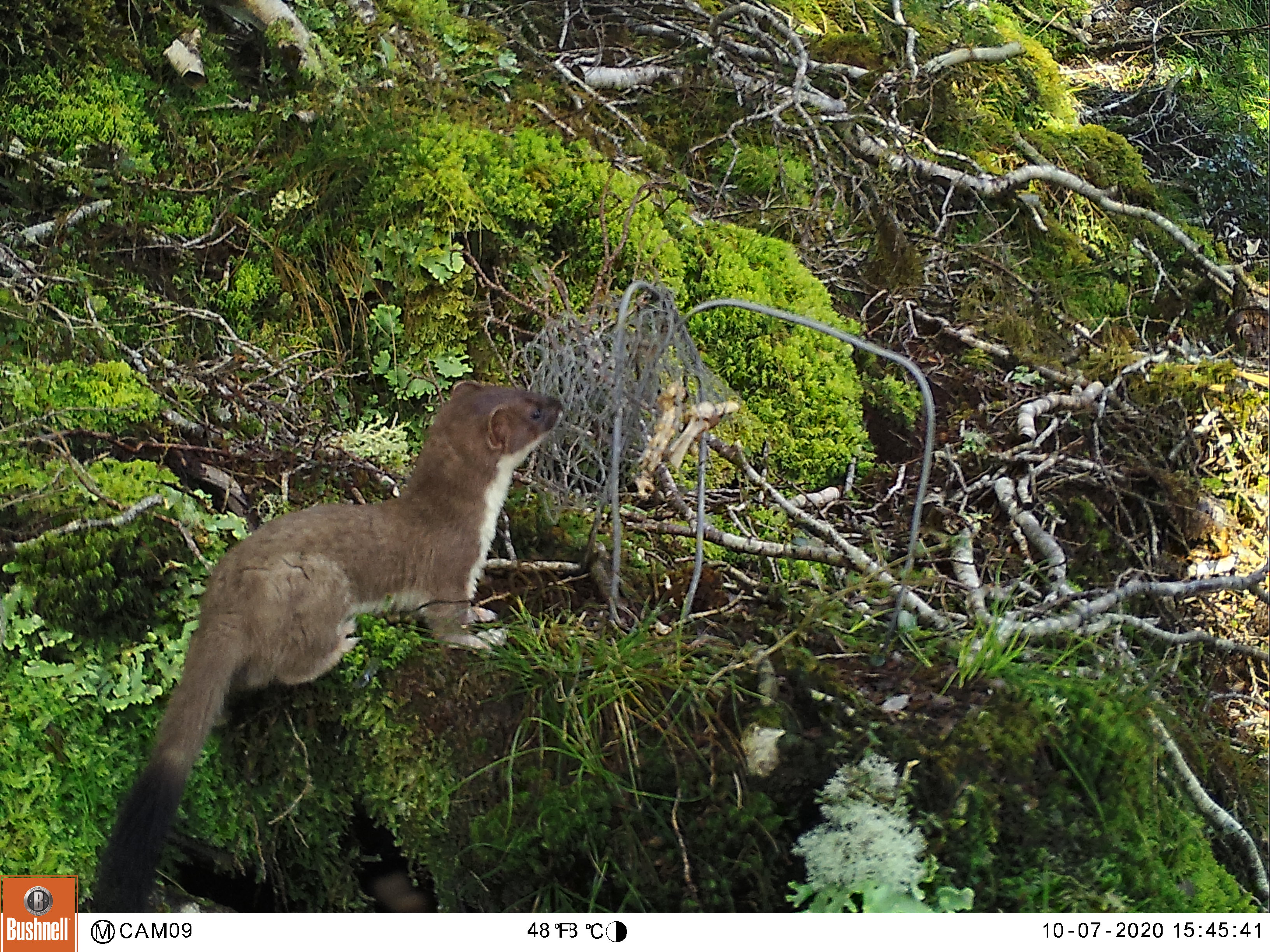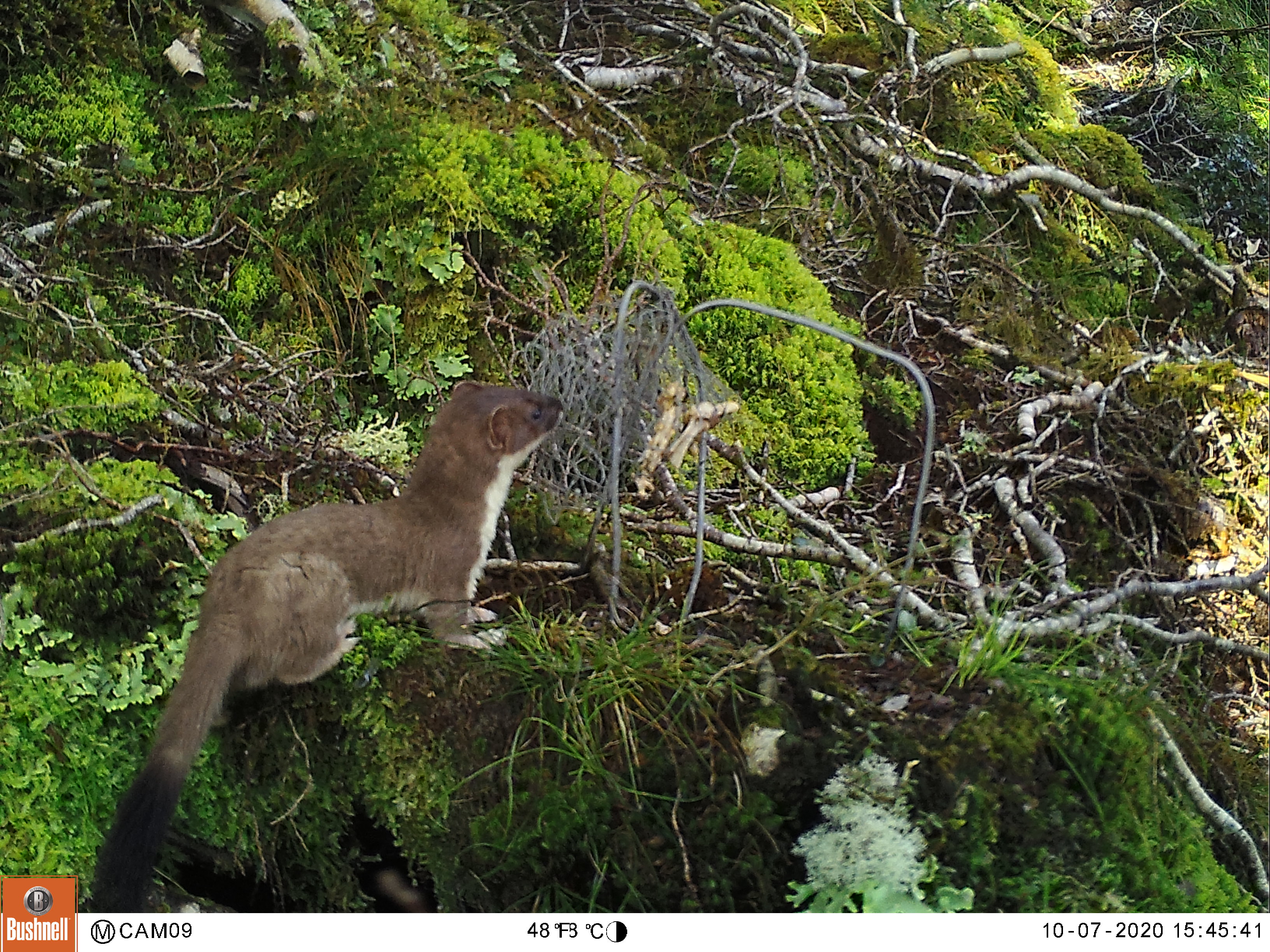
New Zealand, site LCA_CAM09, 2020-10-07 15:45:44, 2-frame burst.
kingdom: Animalia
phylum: Chordata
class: Mammalia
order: Carnivora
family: Mustelidae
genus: Mustela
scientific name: Mustela erminea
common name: stoat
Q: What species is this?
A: Stoat (Mustela erminea).